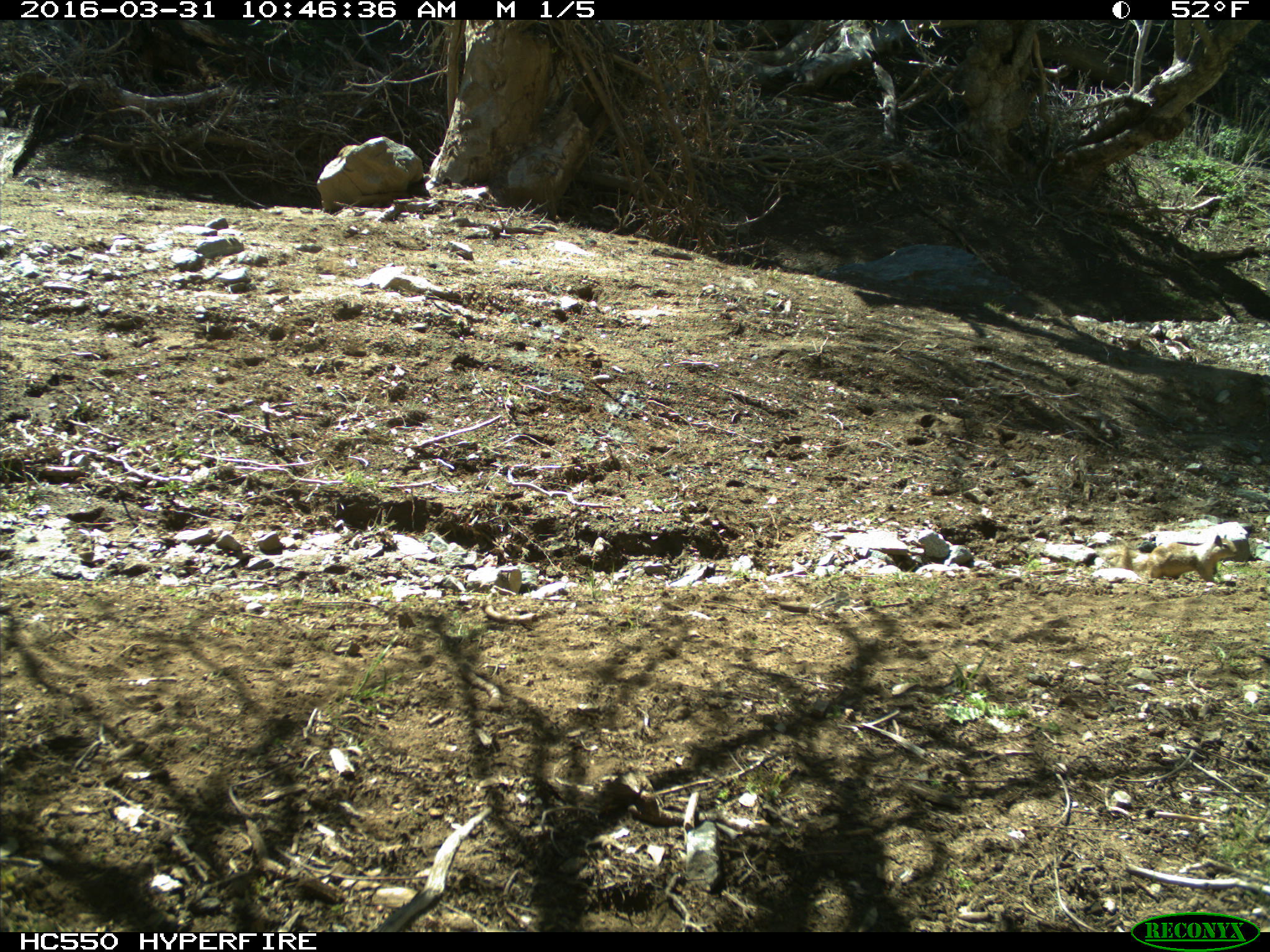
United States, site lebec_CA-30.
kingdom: Animalia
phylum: Chordata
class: Mammalia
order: Rodentia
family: Sciuridae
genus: Otospermophilus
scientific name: Otospermophilus beecheyi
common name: california ground squirrel